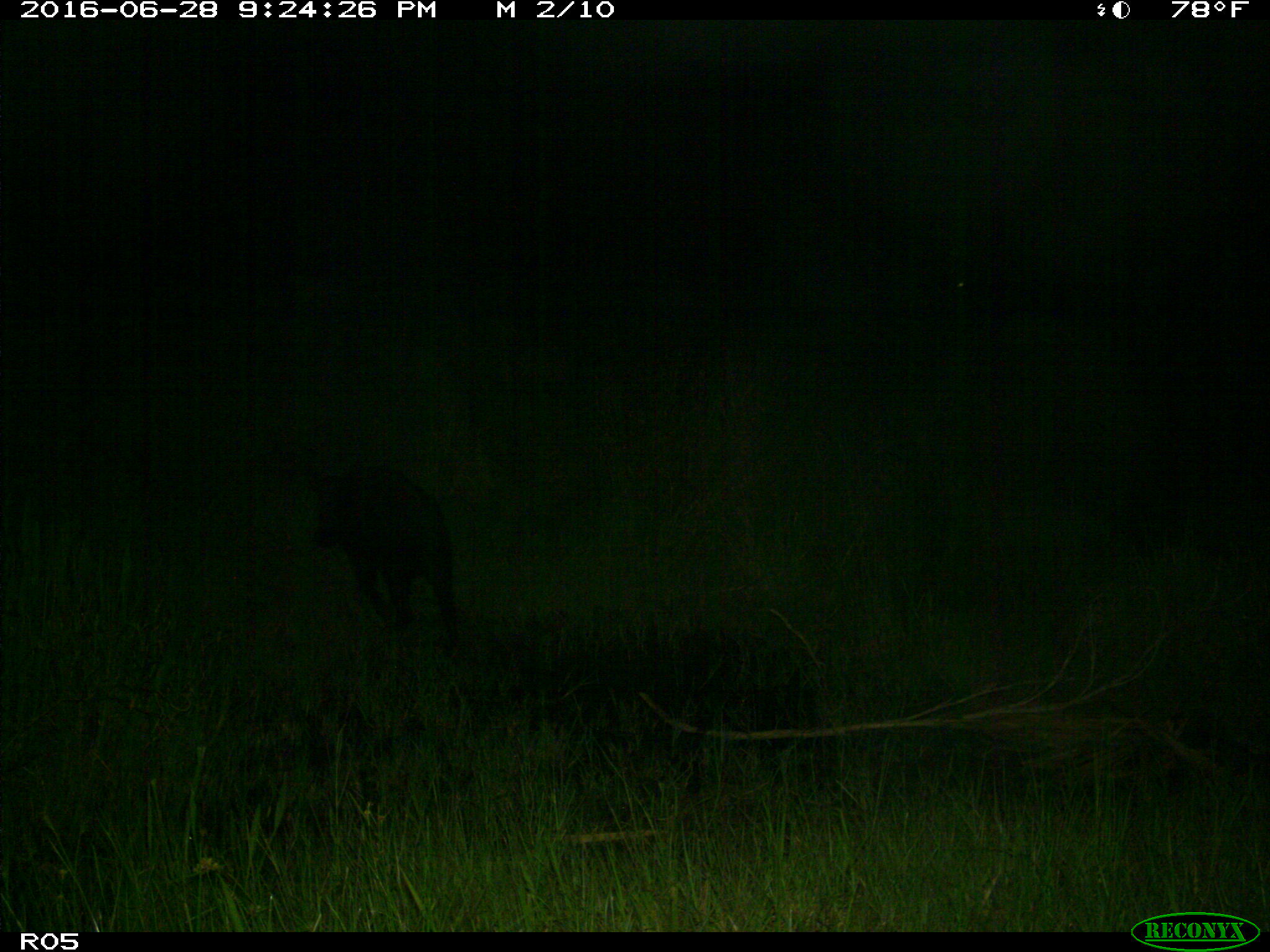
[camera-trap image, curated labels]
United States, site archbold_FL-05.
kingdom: Animalia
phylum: Chordata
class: Mammalia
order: Artiodactyla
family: Suidae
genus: Sus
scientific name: Sus scrofa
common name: wild boar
Sus scrofa (wild boar).